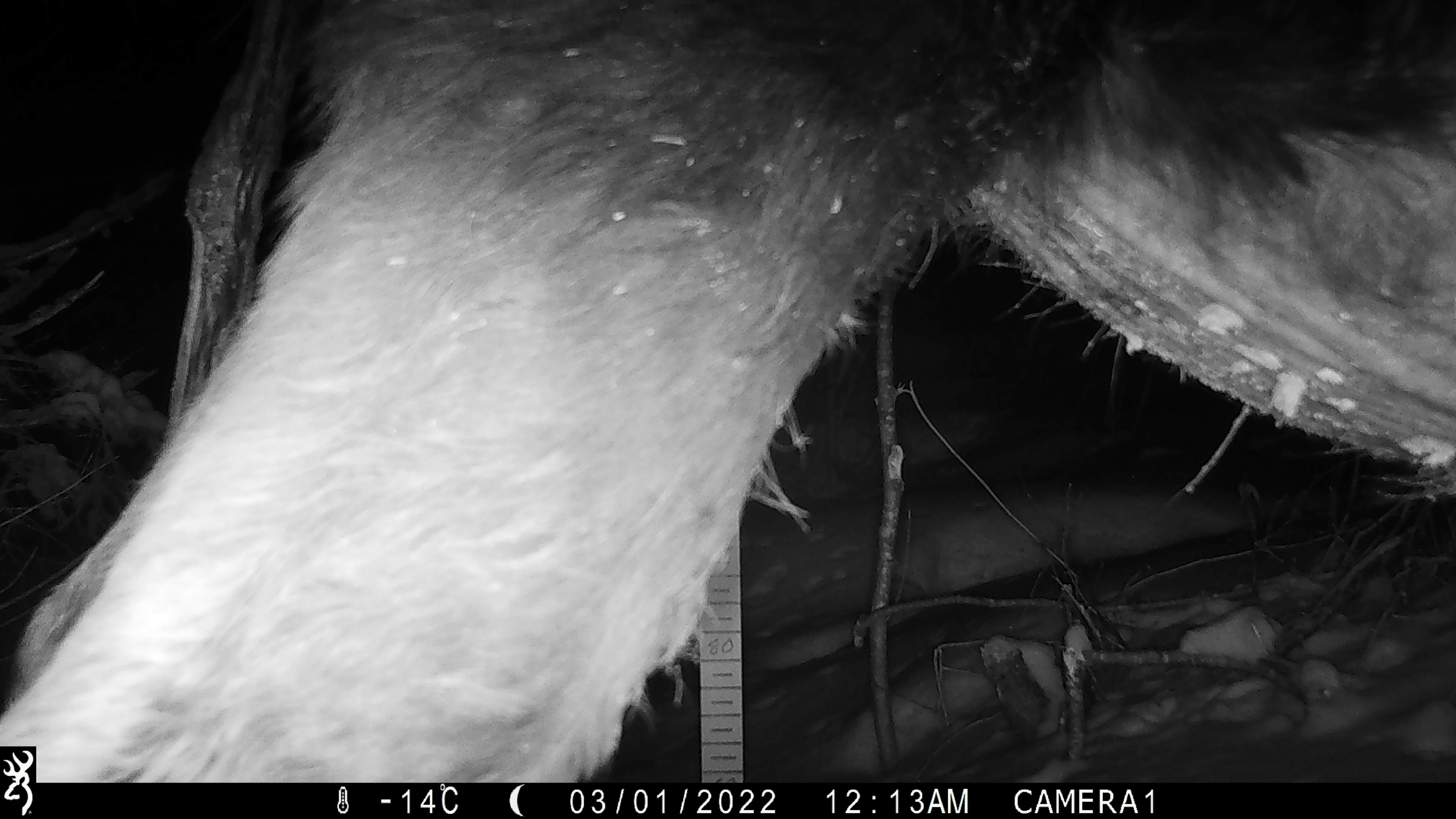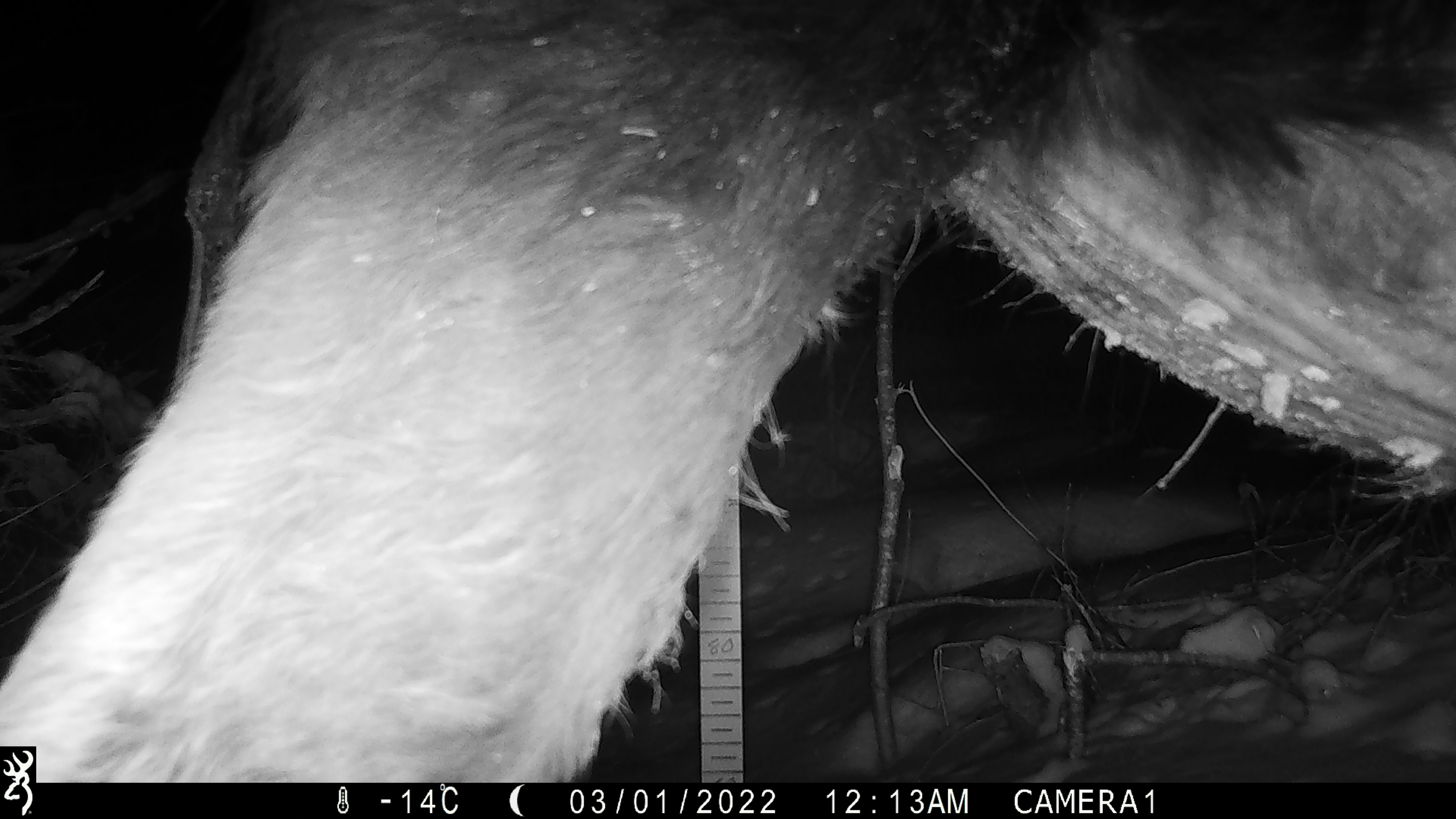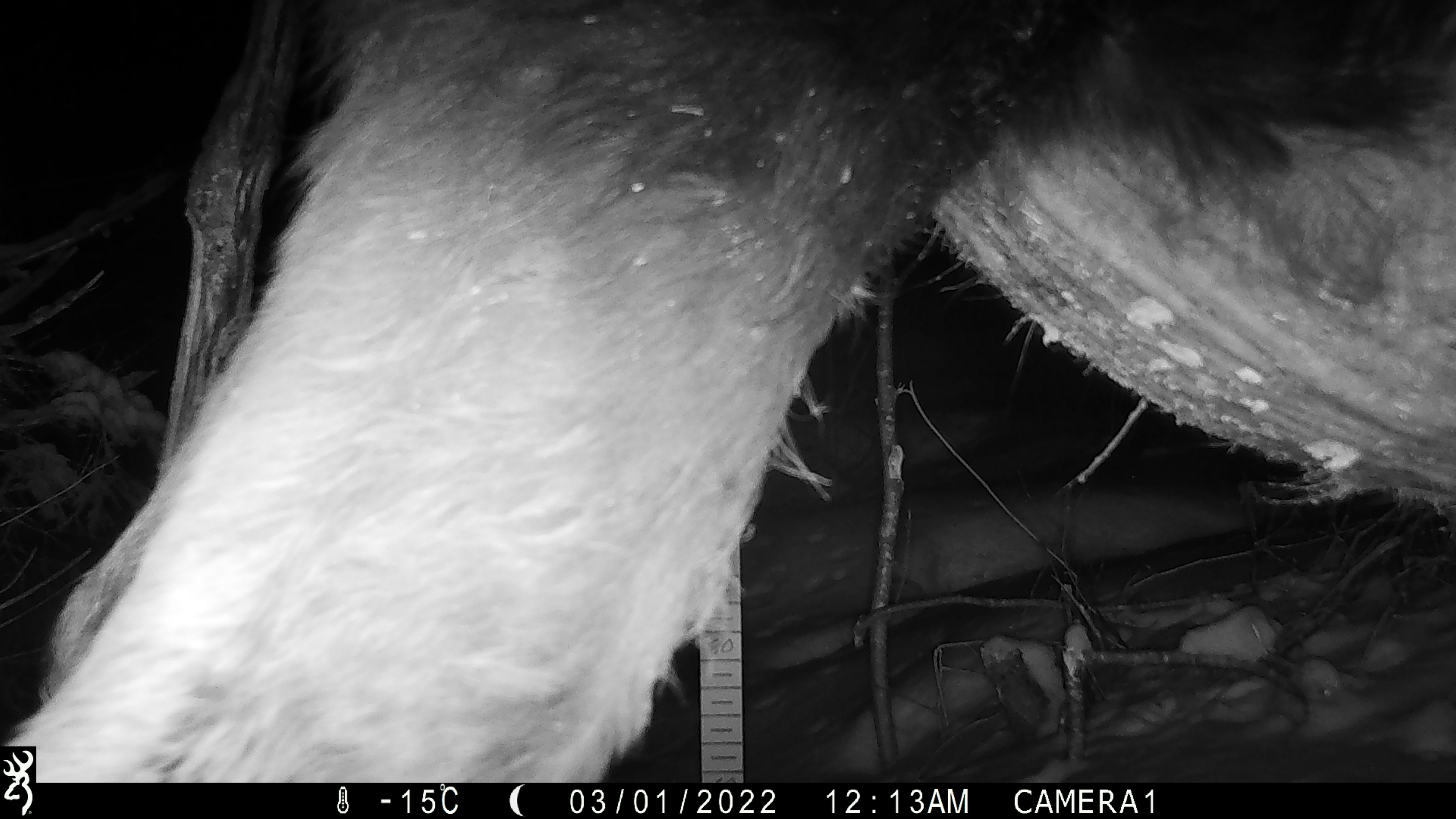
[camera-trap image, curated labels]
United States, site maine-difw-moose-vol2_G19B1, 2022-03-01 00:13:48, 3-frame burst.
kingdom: Animalia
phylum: Chordata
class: Mammalia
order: Artiodactyla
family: Cervidae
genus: Alces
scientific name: Alces alces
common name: moose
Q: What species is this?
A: Moose (Alces alces).